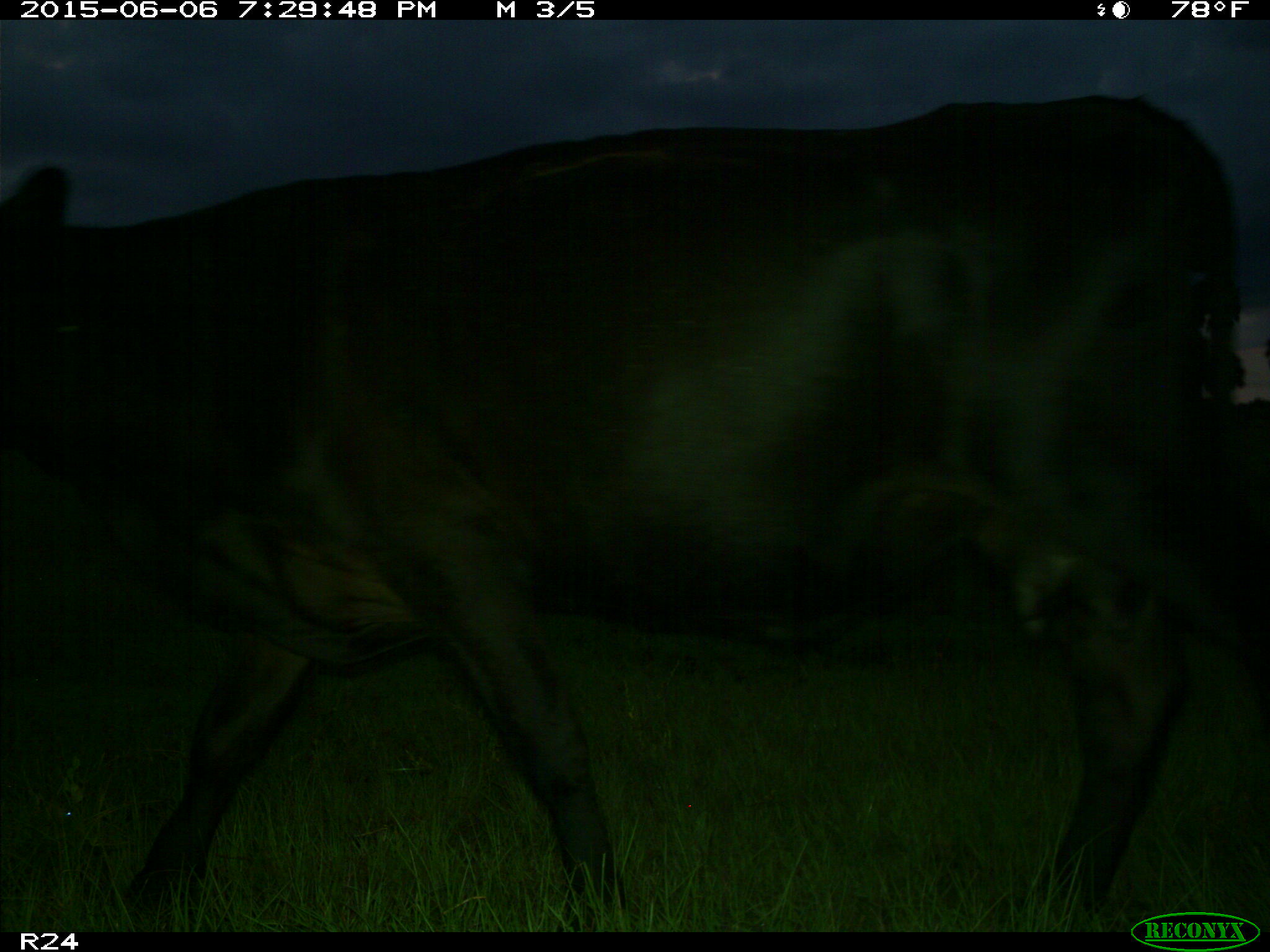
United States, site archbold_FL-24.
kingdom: Animalia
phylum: Chordata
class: Mammalia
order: Artiodactyla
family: Bovidae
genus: Bos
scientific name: Bos taurus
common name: domestic cow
Bos taurus (domestic cow).